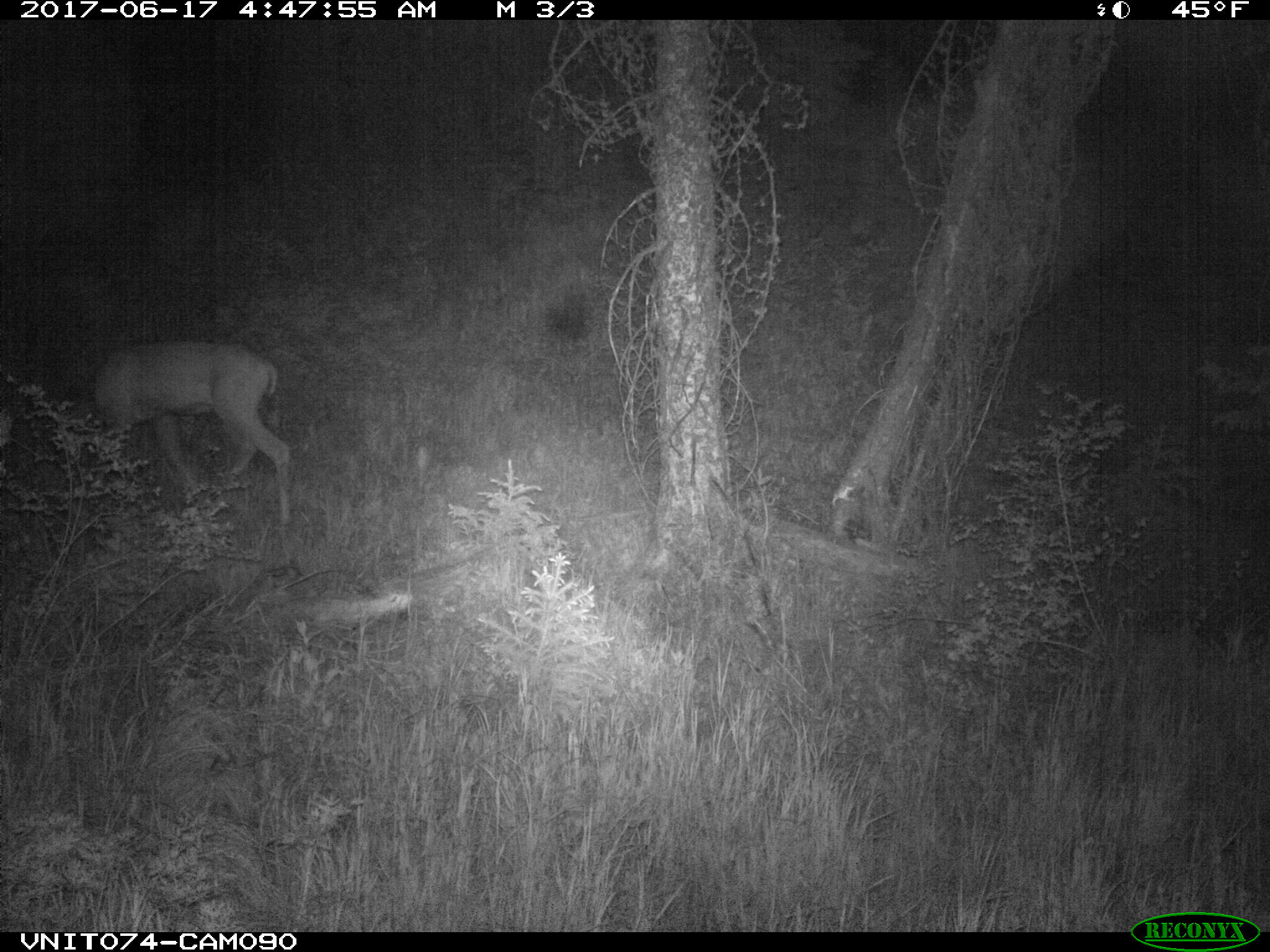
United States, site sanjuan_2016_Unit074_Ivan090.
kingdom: Animalia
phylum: Chordata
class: Mammalia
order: Artiodactyla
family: Cervidae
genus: Odocoileus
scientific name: Odocoileus hemionus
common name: mule deer